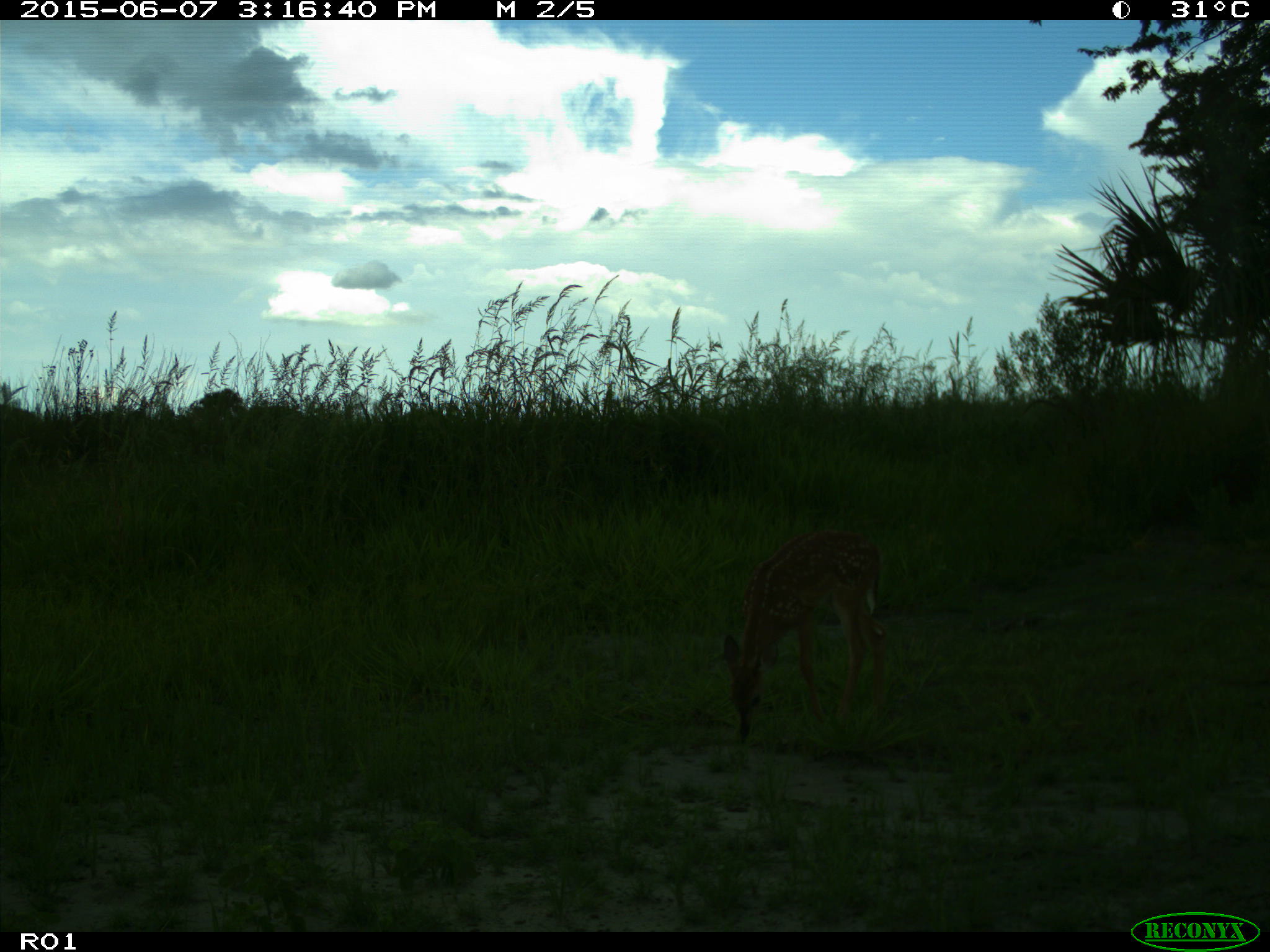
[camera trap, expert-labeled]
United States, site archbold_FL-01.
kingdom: Animalia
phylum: Chordata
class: Mammalia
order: Artiodactyla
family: Cervidae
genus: Odocoileus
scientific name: Odocoileus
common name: deer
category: unidentified deer